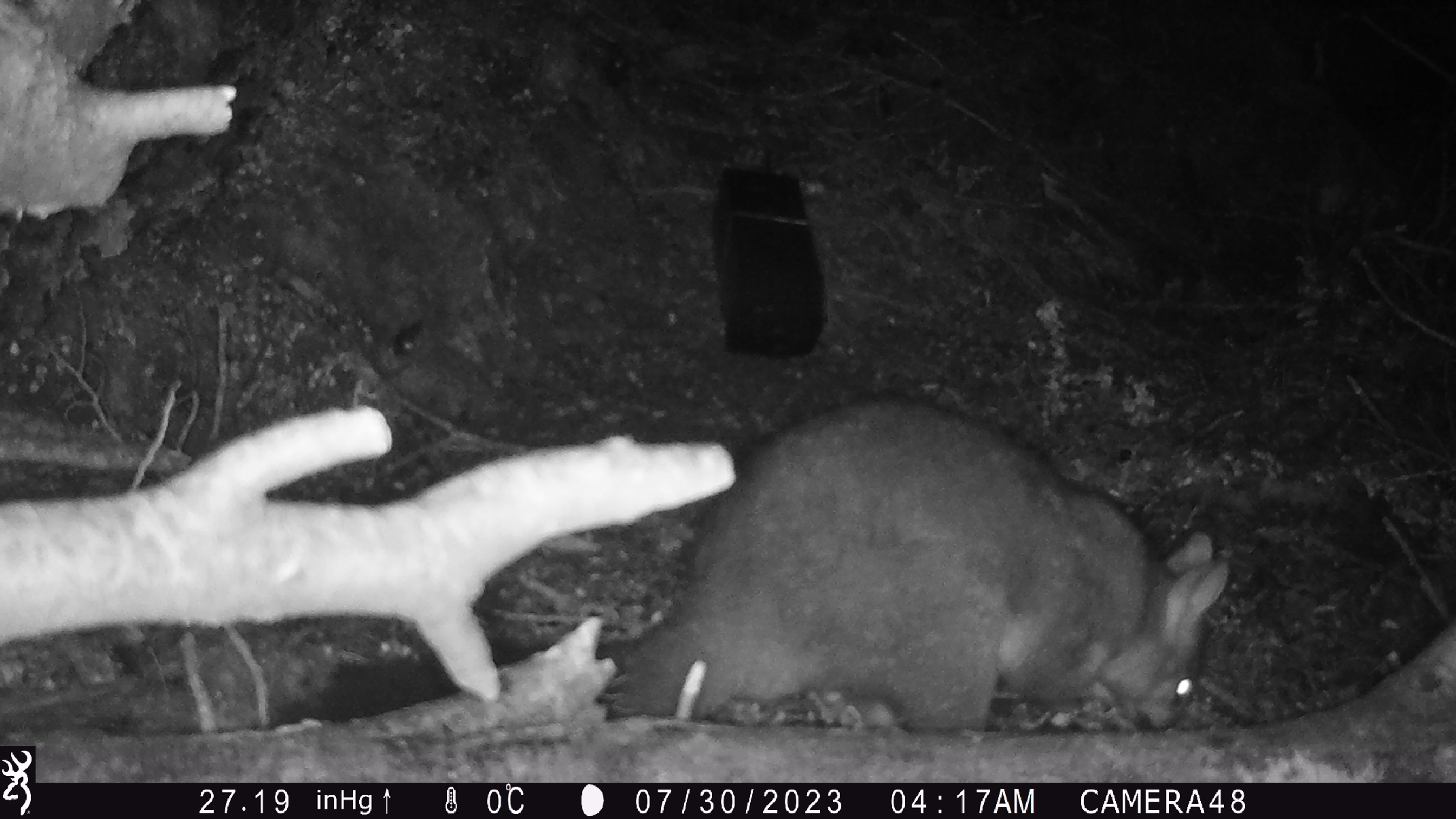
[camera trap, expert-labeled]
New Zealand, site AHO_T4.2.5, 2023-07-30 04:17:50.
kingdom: Animalia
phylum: Chordata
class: Mammalia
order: Carnivora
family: Mustelidae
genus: Mustela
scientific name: Mustela erminea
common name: stoat